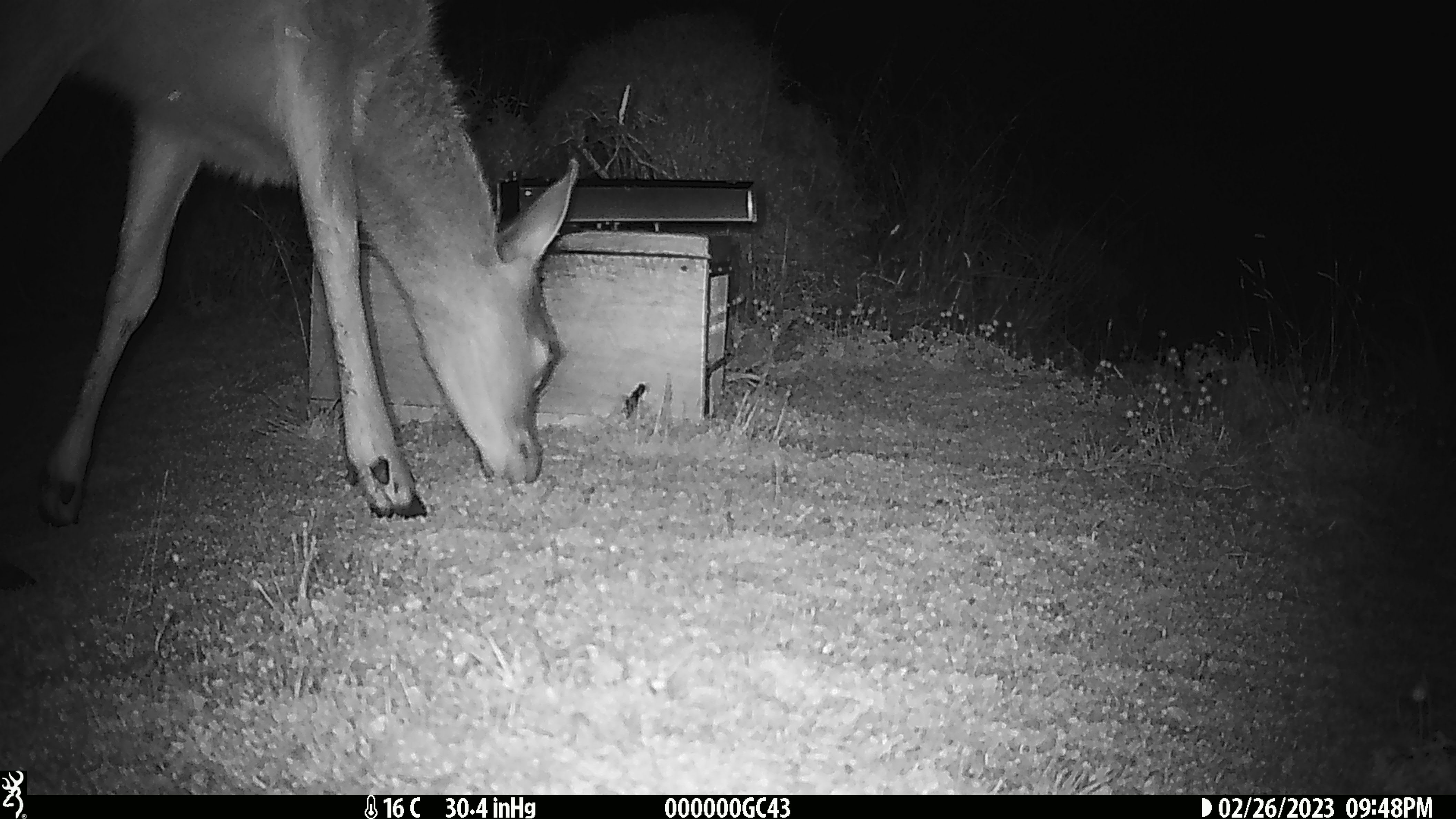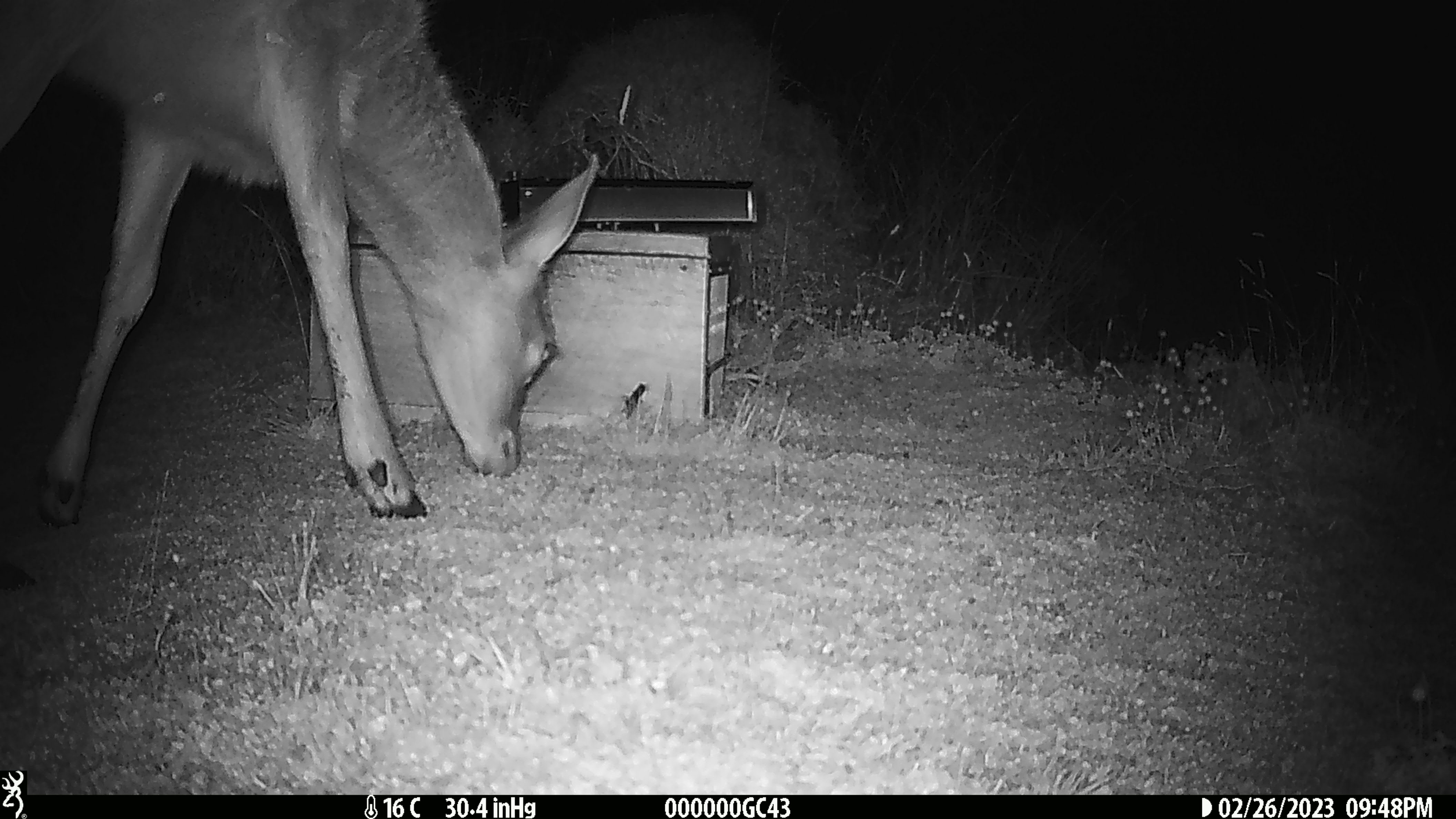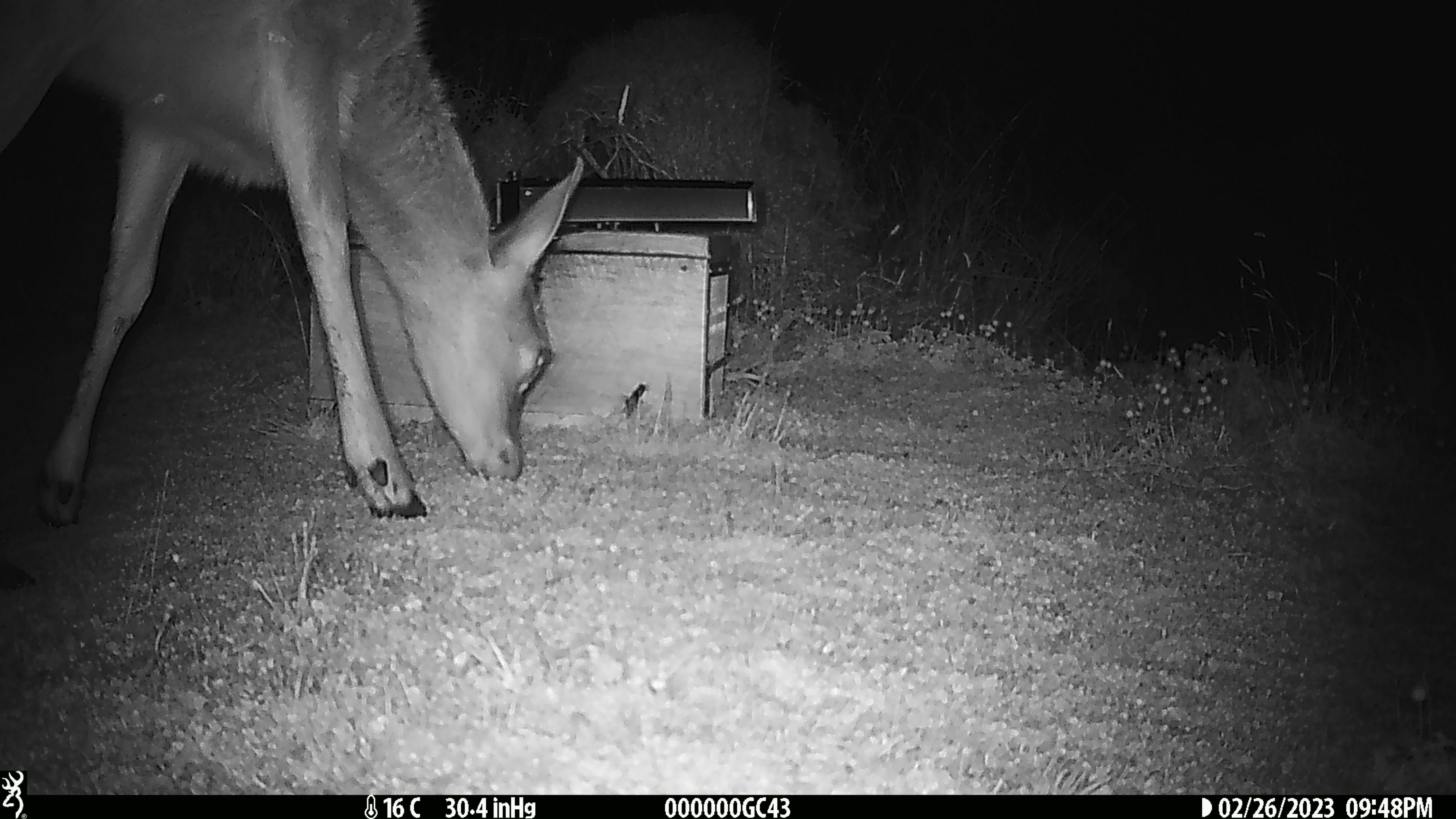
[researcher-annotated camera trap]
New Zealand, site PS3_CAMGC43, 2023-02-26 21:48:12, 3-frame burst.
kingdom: Animalia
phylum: Chordata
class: Mammalia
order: Artiodactyla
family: Cervidae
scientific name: Cervidae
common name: deer